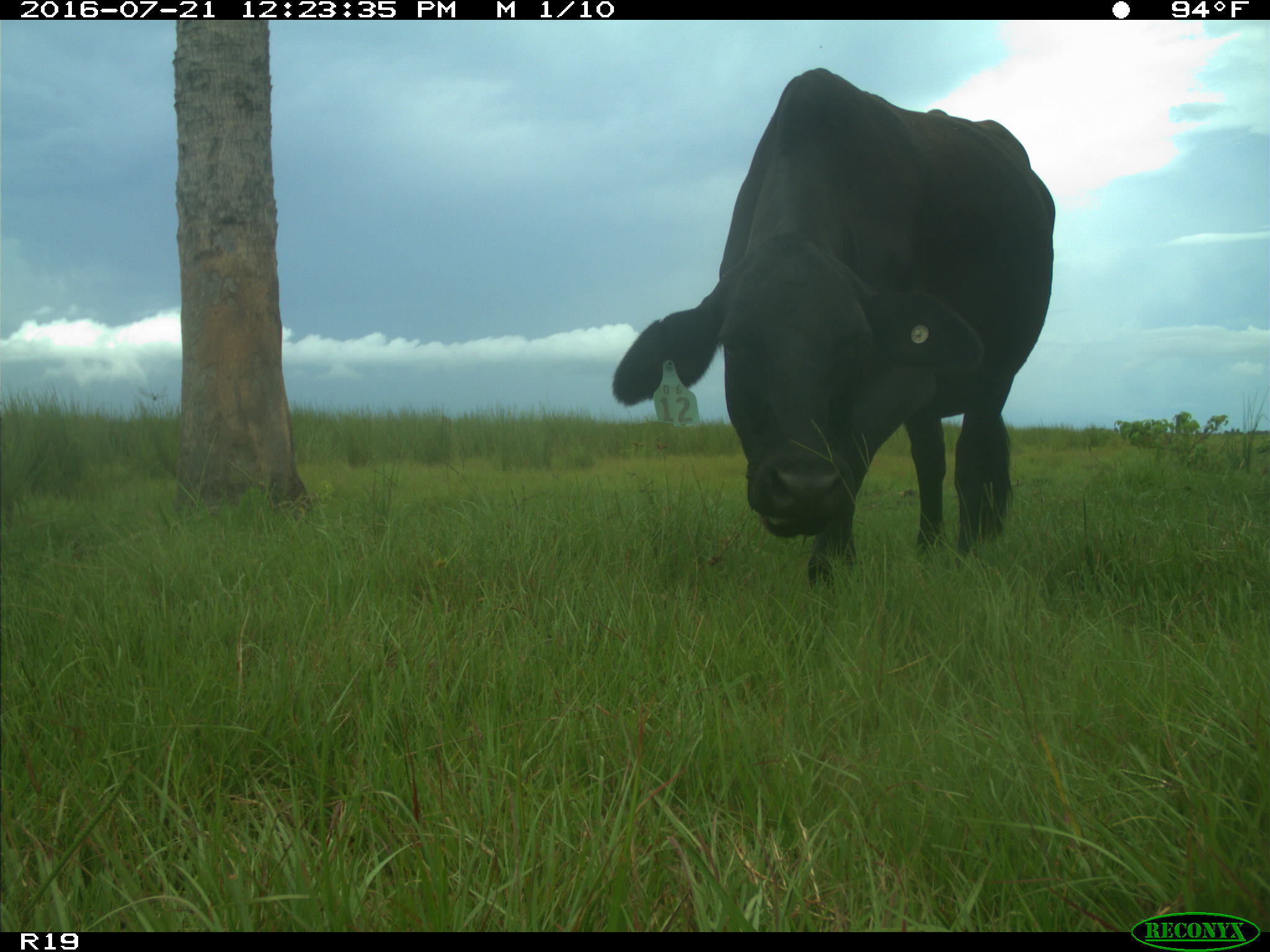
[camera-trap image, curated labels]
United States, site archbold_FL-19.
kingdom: Animalia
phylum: Chordata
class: Mammalia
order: Artiodactyla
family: Bovidae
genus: Bos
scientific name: Bos taurus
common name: domestic cow